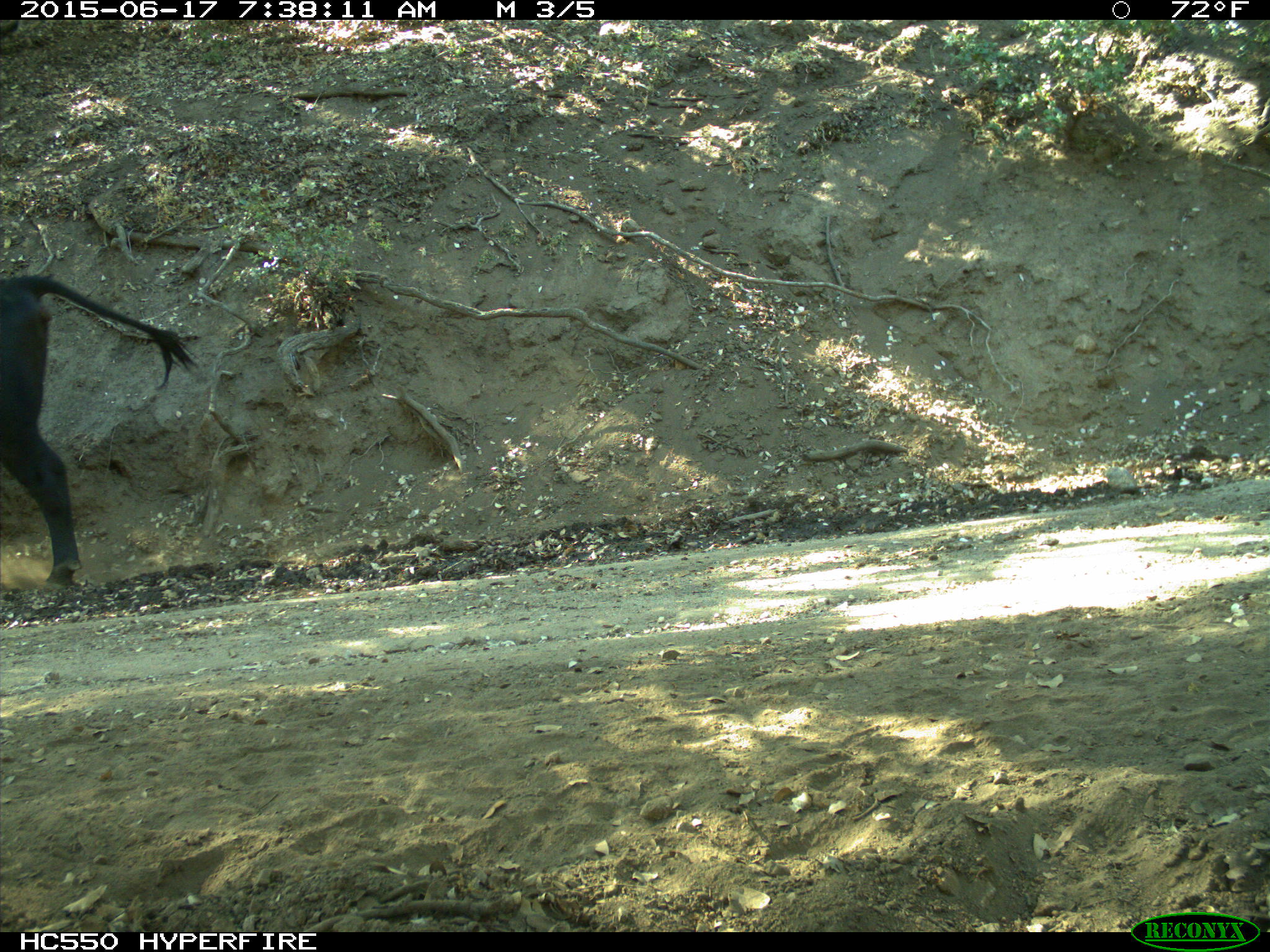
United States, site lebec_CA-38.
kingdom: Animalia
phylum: Chordata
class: Mammalia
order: Artiodactyla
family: Bovidae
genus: Bos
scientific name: Bos taurus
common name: domestic cow